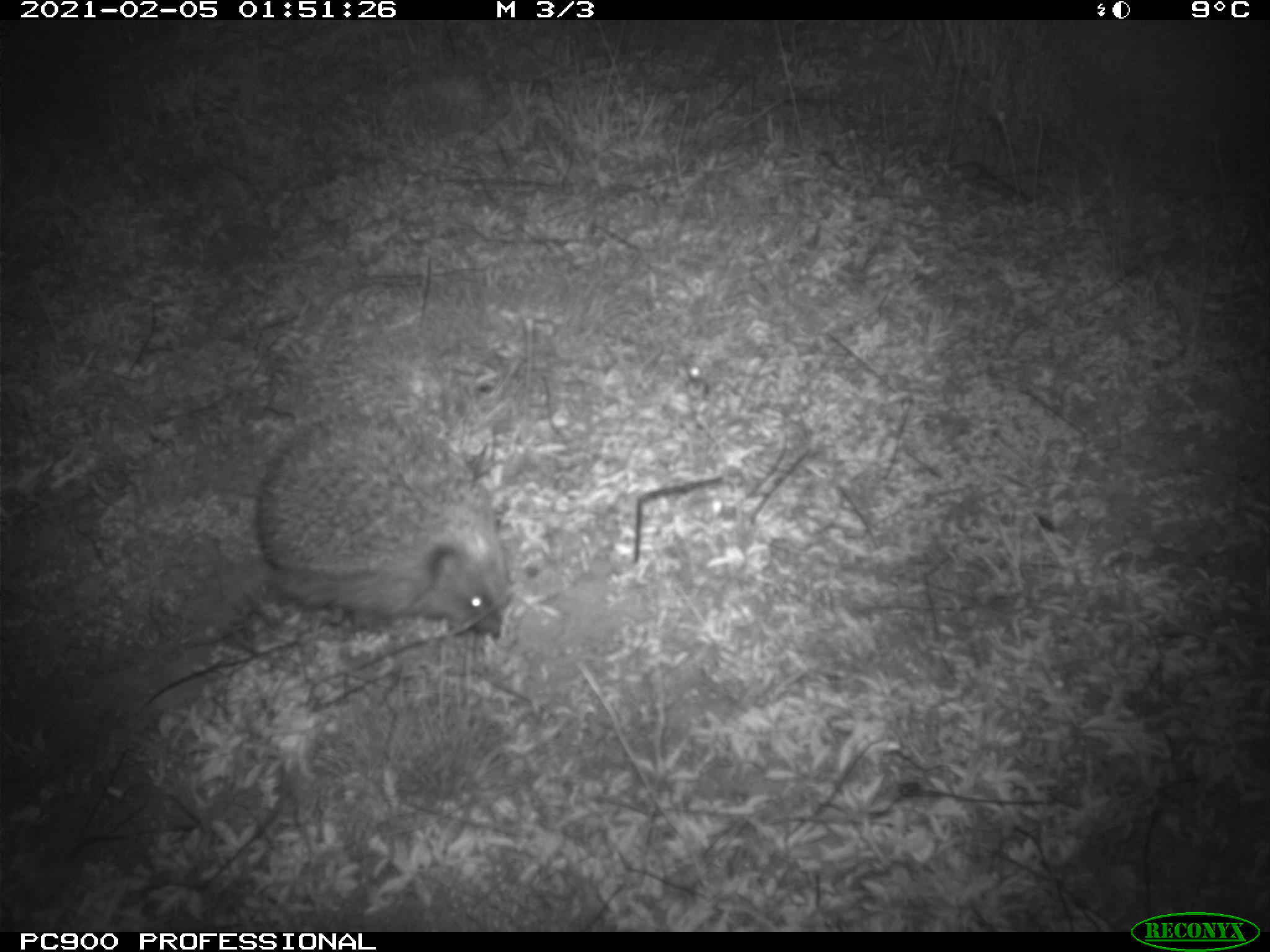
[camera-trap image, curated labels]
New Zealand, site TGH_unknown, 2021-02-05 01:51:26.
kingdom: Animalia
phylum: Chordata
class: Mammalia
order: Eulipotyphla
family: Erinaceidae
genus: Erinaceus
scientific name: Erinaceus europaeus europaeus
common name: european hedgehog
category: hedgehog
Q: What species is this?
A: Hedgehog (european hedgehog) (Erinaceus europaeus europaeus).